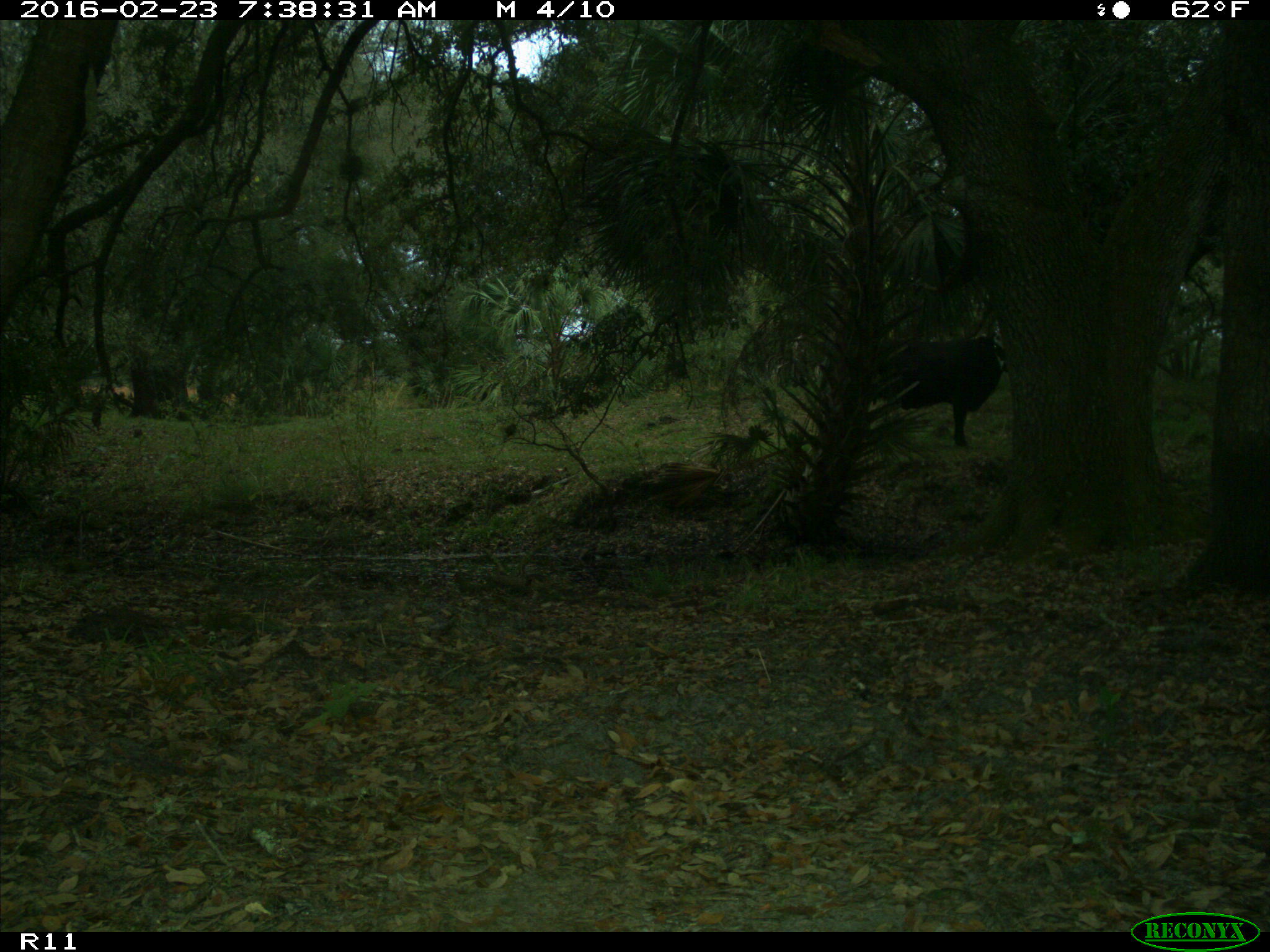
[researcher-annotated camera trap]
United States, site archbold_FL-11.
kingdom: Animalia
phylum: Chordata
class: Mammalia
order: Artiodactyla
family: Bovidae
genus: Bos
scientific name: Bos taurus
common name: domestic cow